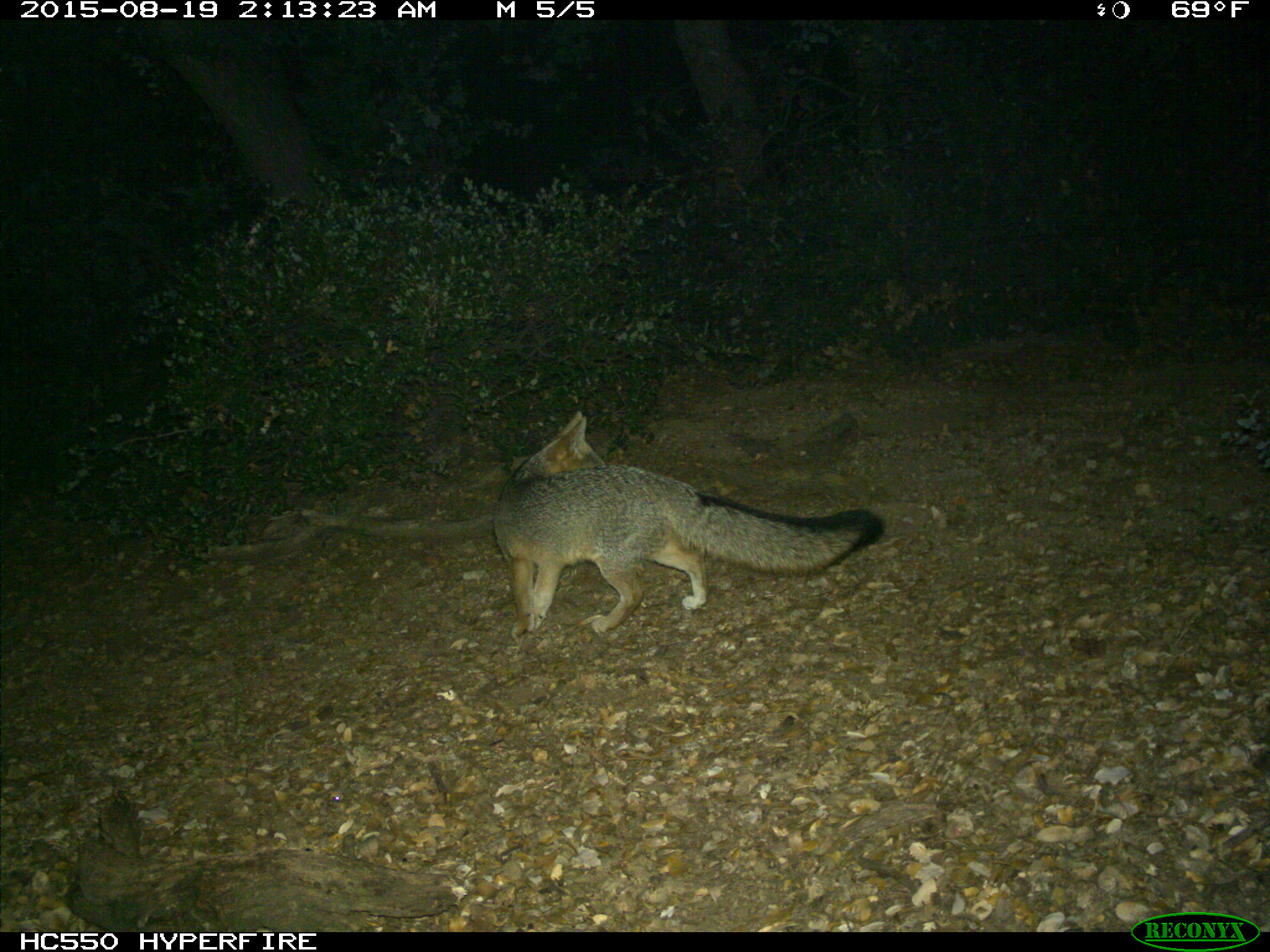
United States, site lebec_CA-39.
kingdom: Animalia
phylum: Chordata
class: Mammalia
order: Carnivora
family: Canidae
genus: Urocyon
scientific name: Urocyon cinereoargenteus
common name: gray fox